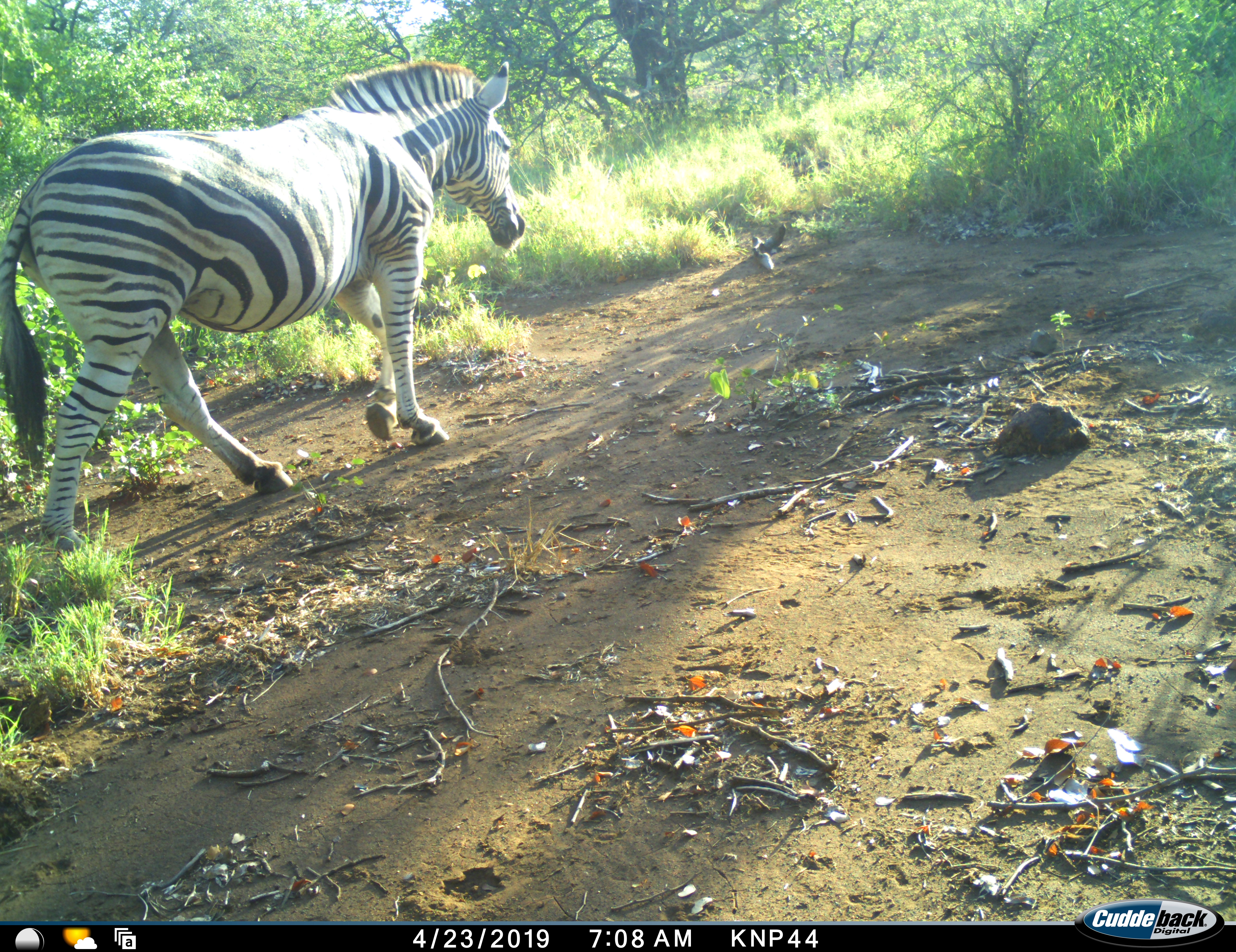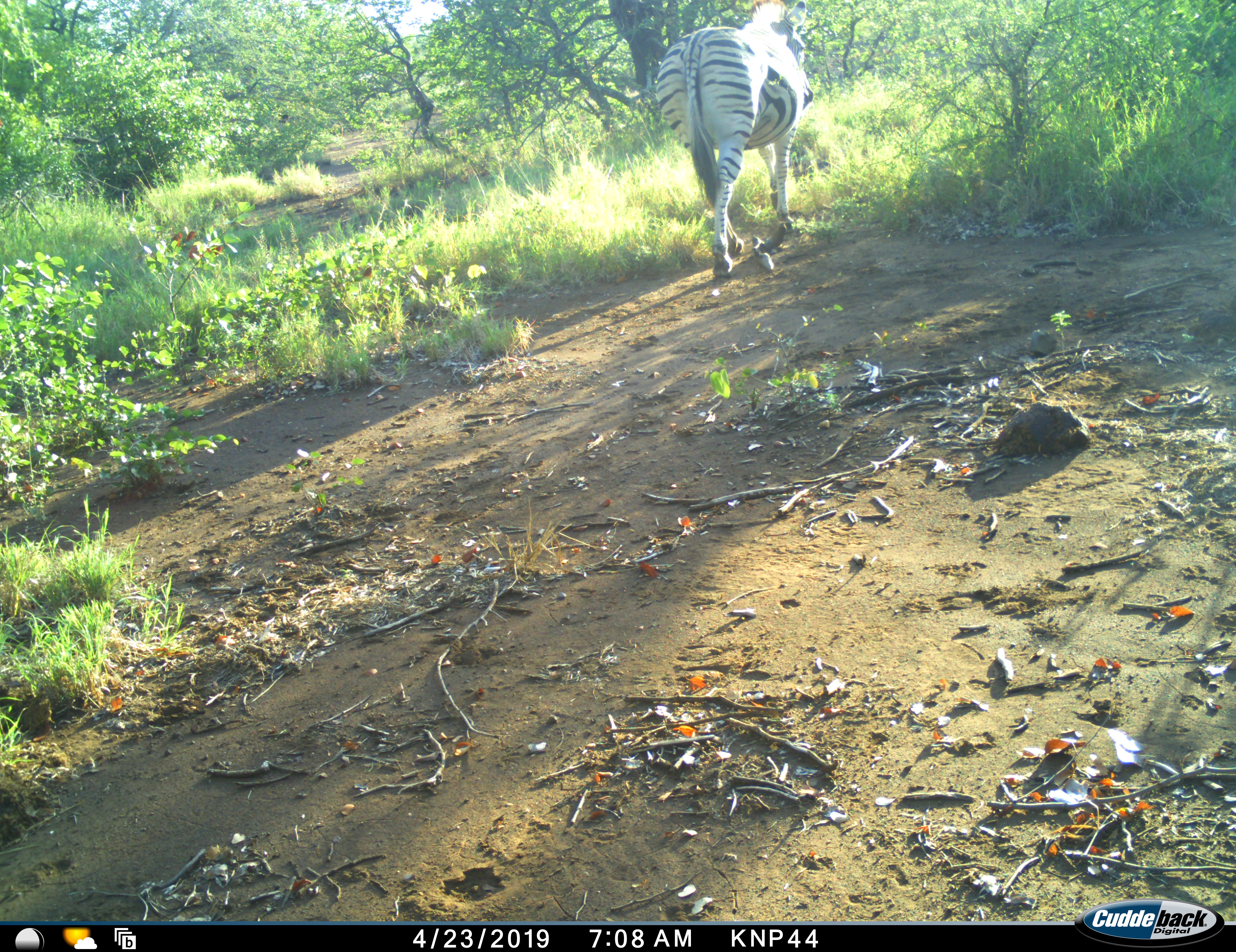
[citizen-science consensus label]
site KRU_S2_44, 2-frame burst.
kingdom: Animalia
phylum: Chordata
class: Mammalia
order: Perissodactyla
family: Equidae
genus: Equus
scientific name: Equus quagga burchellii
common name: burchell's zebra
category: zebraburchells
Zebraburchells (burchell's zebra) (Equus quagga burchellii), count 1. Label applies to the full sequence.